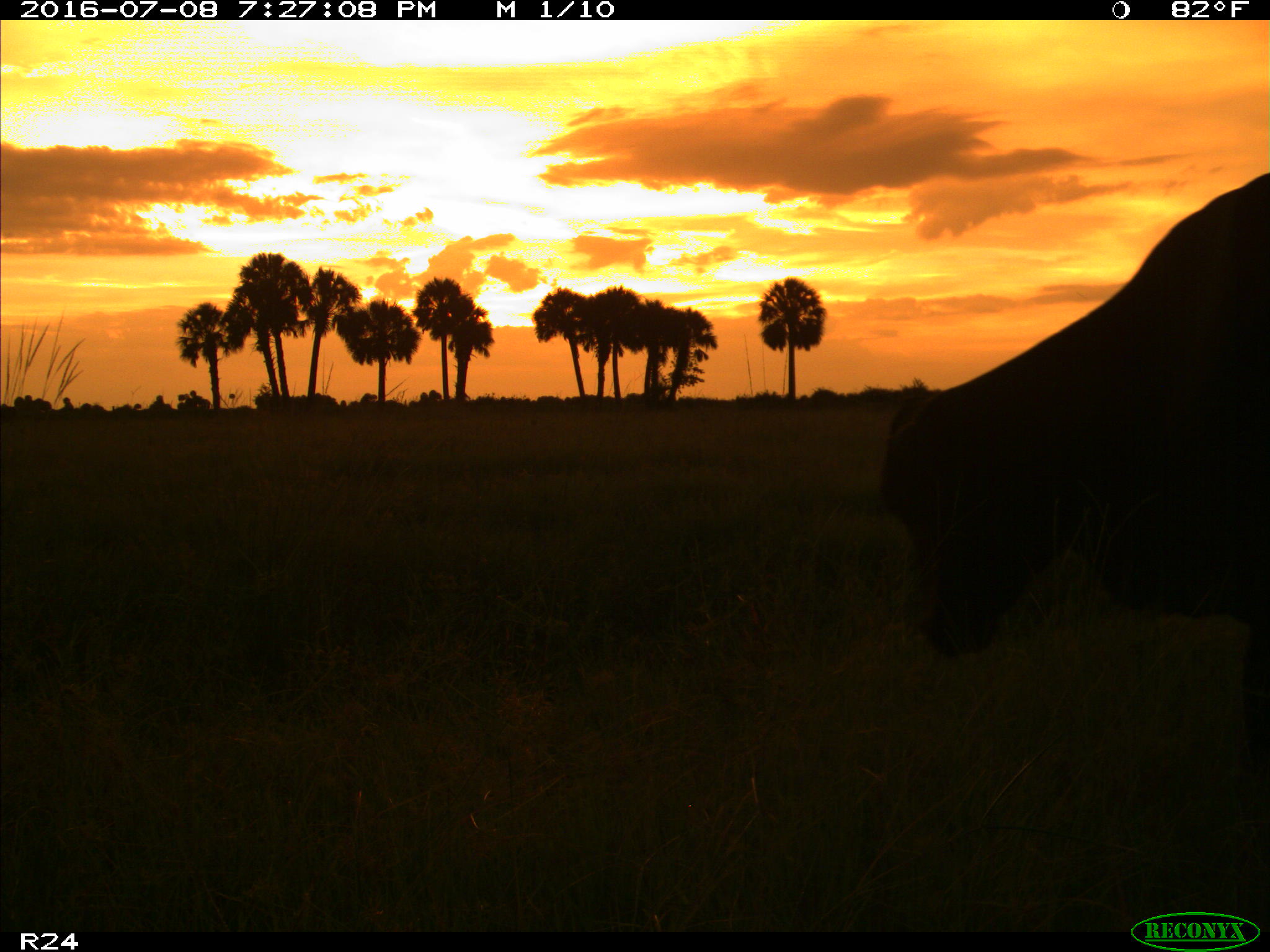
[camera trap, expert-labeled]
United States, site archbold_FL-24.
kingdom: Animalia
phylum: Chordata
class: Mammalia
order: Artiodactyla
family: Bovidae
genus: Bos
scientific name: Bos taurus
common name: domestic cow